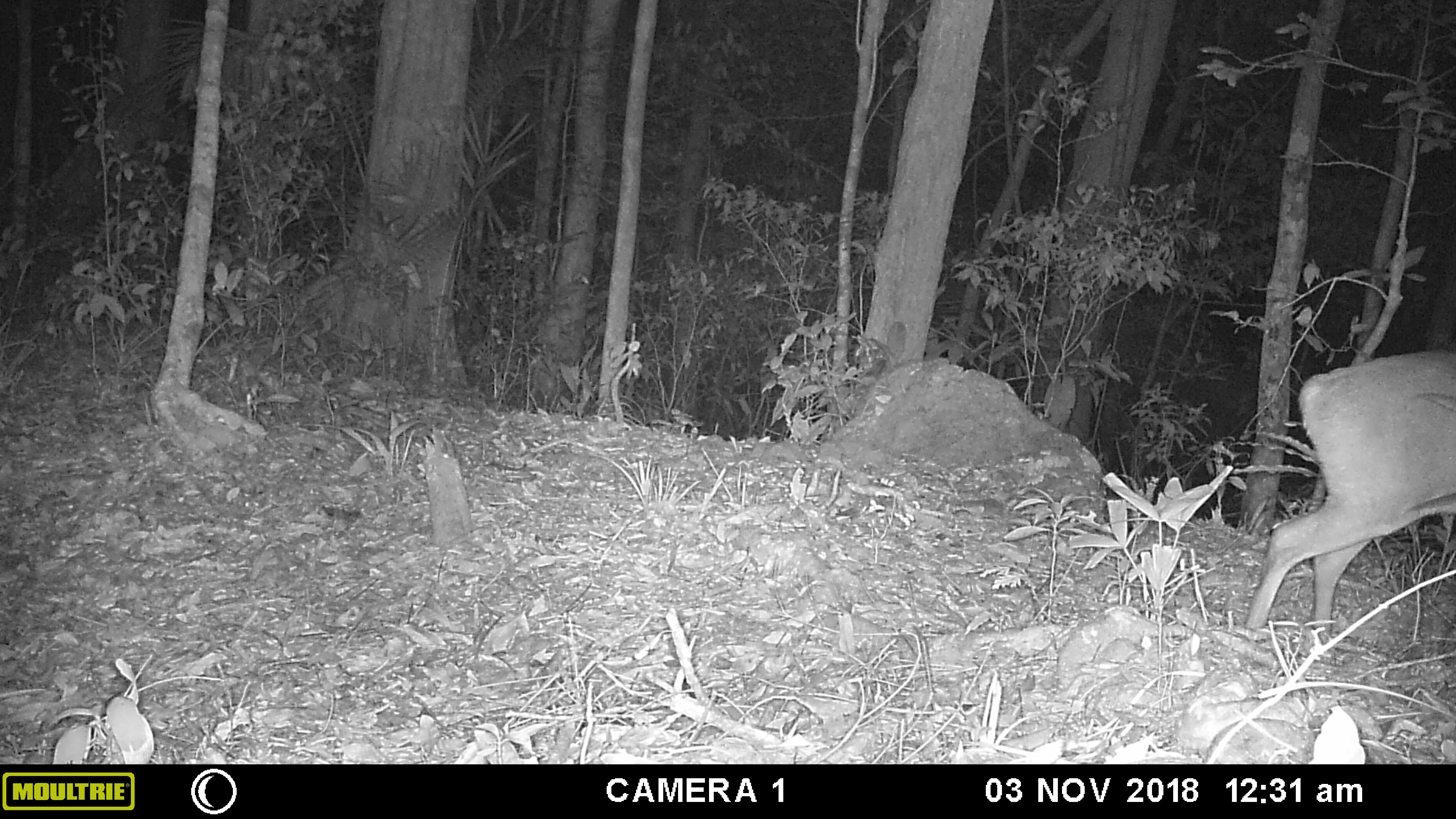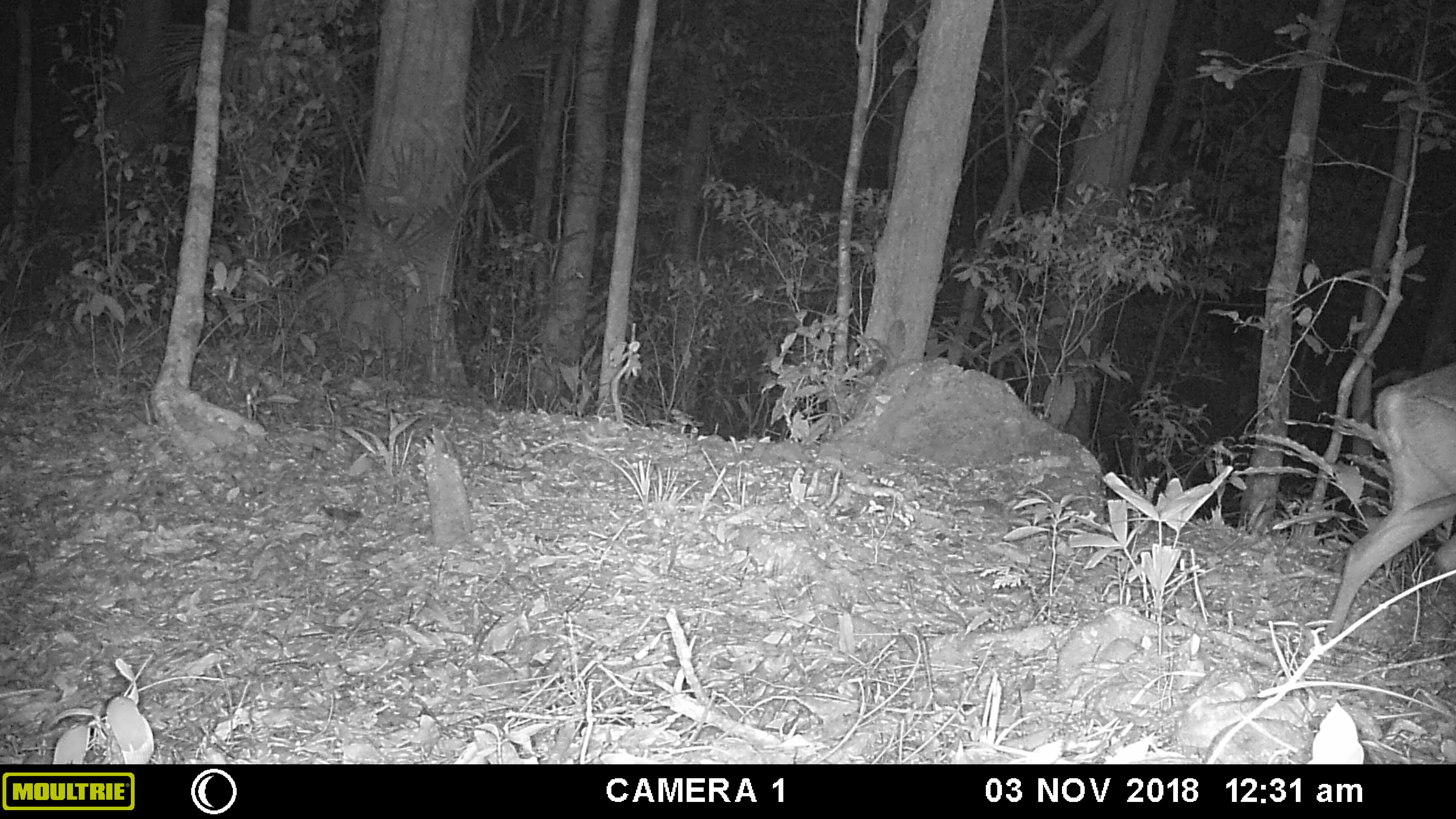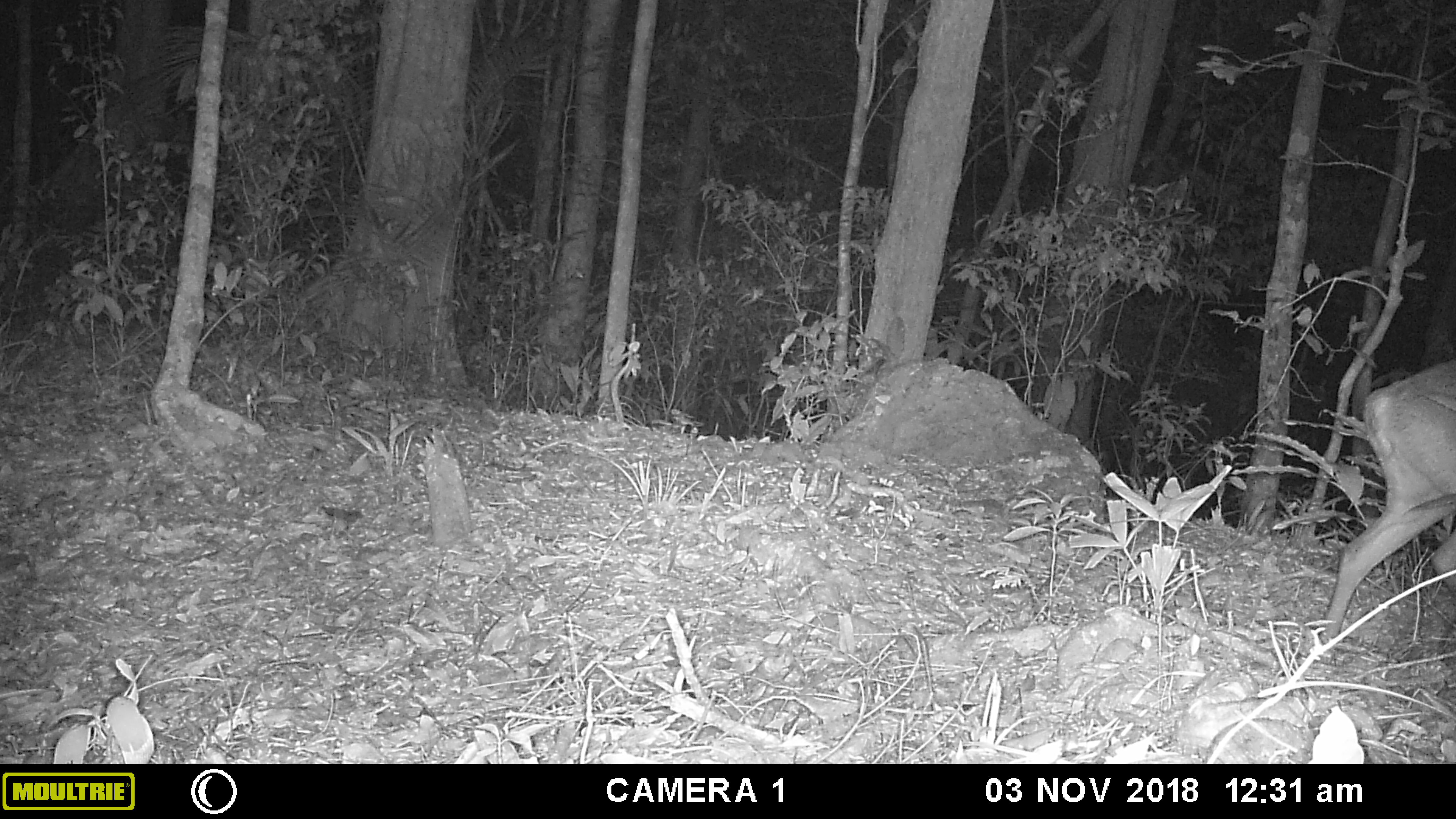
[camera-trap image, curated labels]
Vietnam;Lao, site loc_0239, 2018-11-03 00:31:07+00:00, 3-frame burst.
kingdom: Animalia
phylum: Chordata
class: Mammalia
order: Artiodactyla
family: Cervidae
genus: Muntiacus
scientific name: Muntiacus vuquangensis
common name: large-antlered muntjac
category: large antlered muntjac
Large antlered muntjac (large-antlered muntjac) (Muntiacus vuquangensis). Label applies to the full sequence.